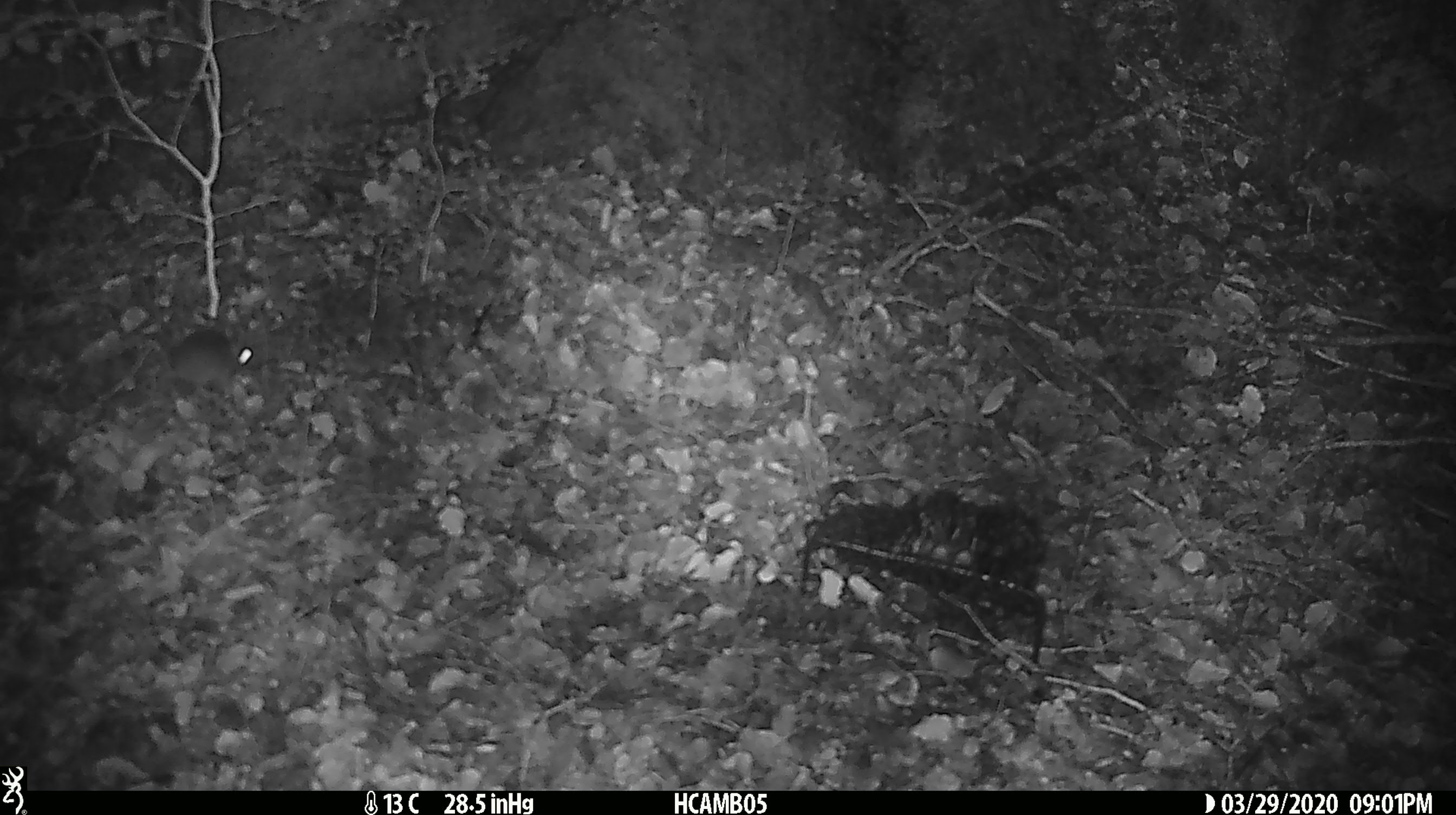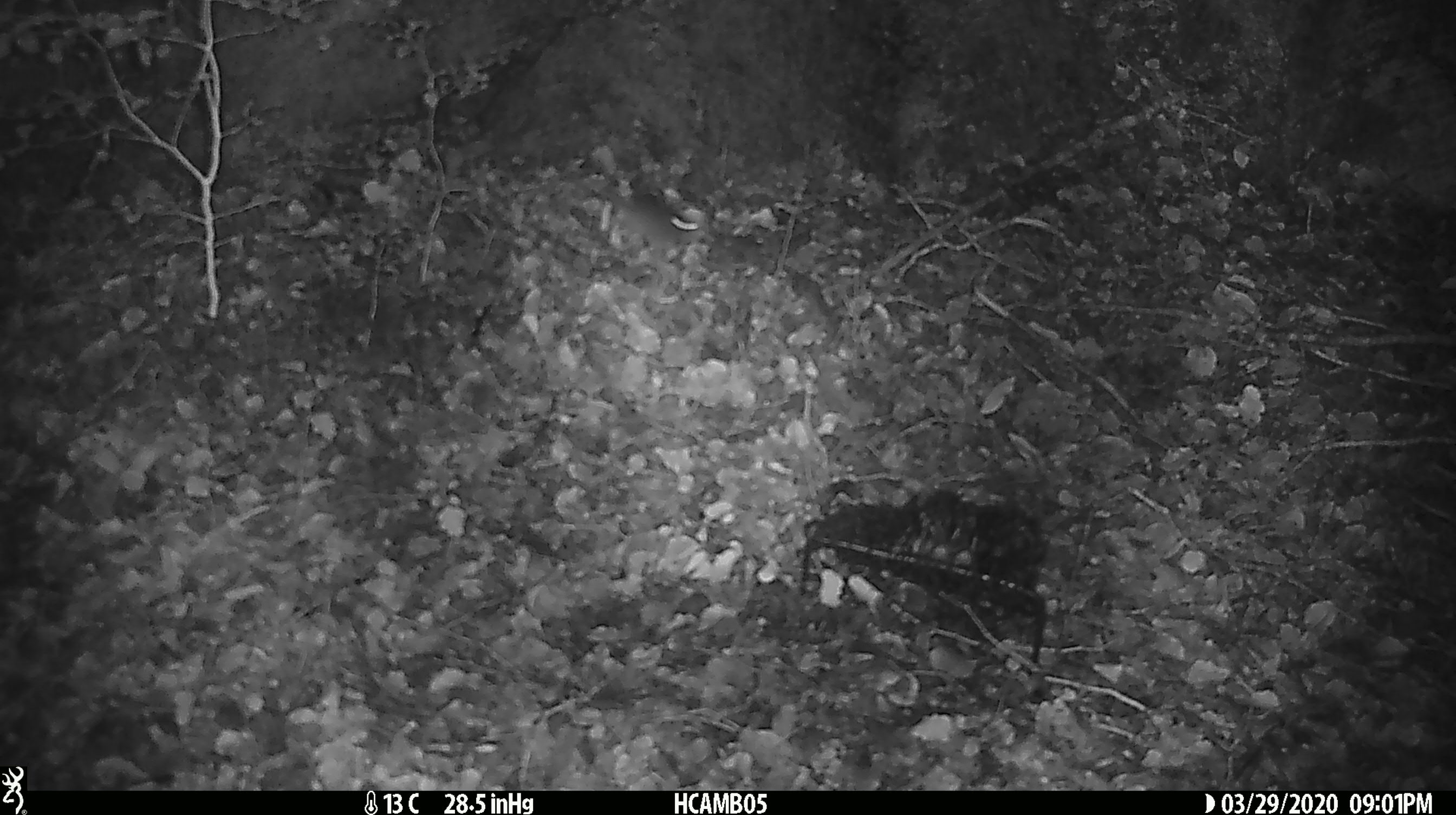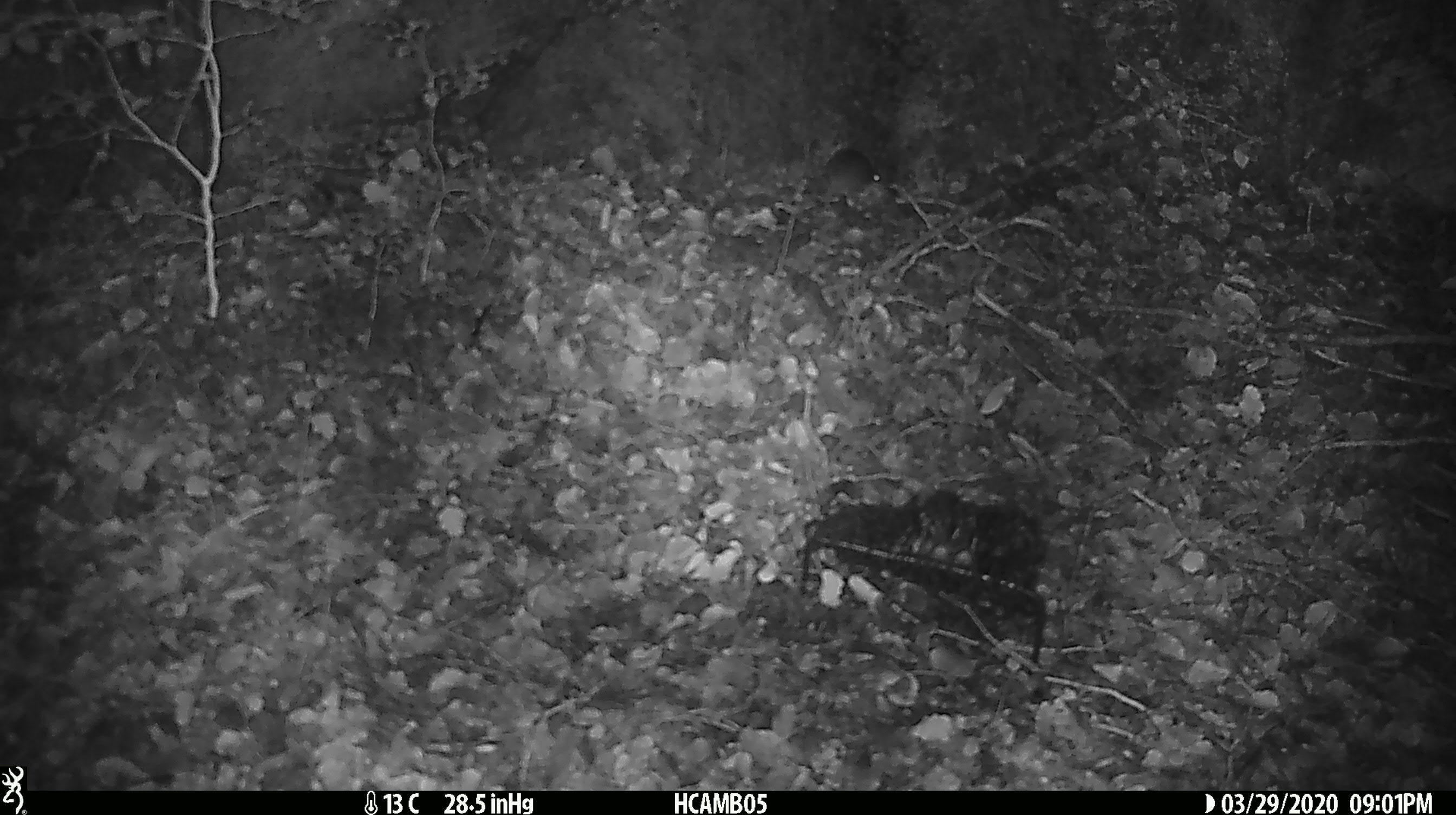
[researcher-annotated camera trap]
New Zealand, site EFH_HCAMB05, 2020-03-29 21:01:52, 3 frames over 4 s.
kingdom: Animalia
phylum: Chordata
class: Mammalia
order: Rodentia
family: Muridae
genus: Mus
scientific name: Mus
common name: mouse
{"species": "mouse (Mus)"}